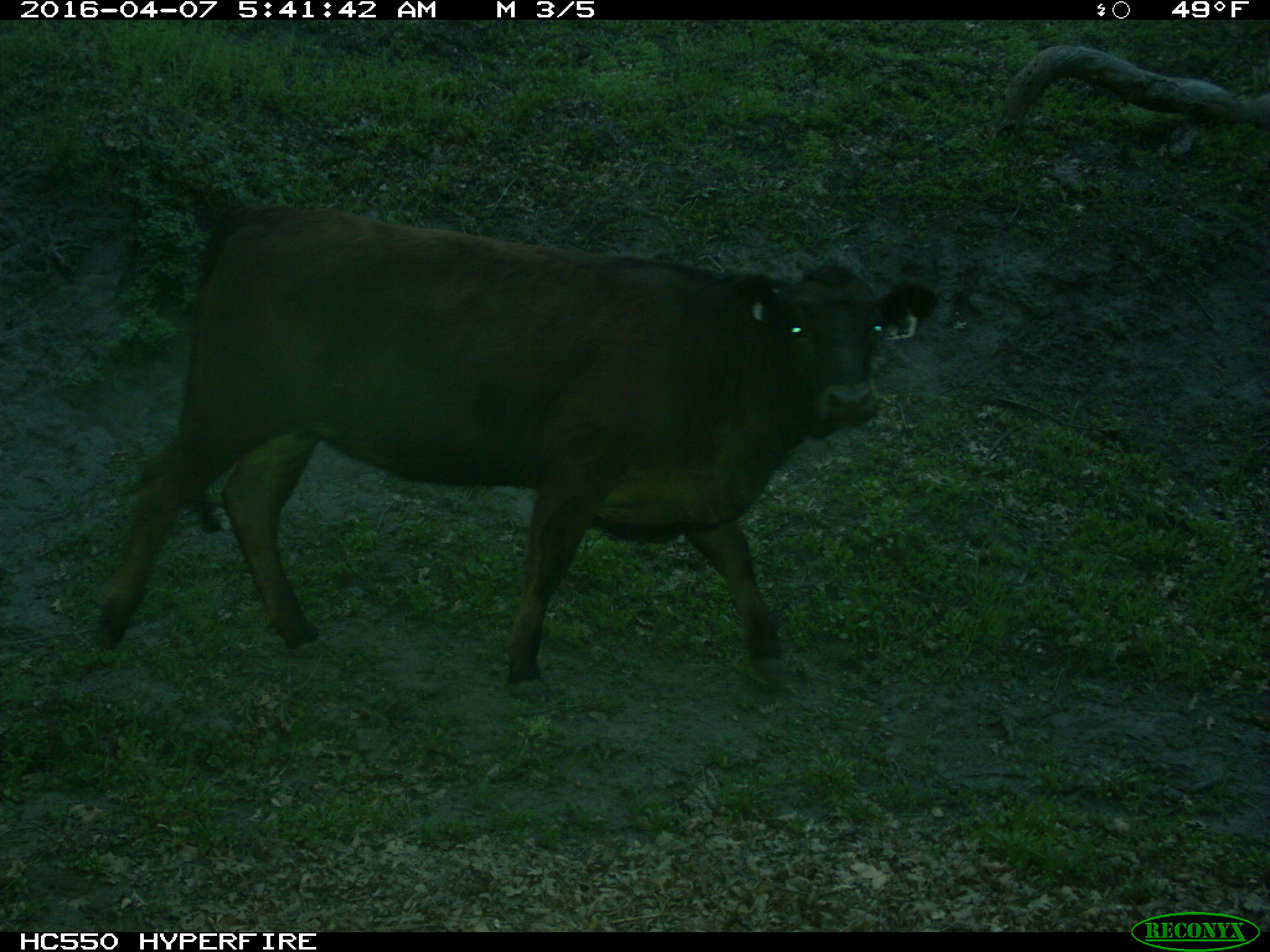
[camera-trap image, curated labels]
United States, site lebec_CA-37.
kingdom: Animalia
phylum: Chordata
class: Mammalia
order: Artiodactyla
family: Bovidae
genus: Bos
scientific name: Bos taurus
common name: domestic cow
Bos taurus (domestic cow).